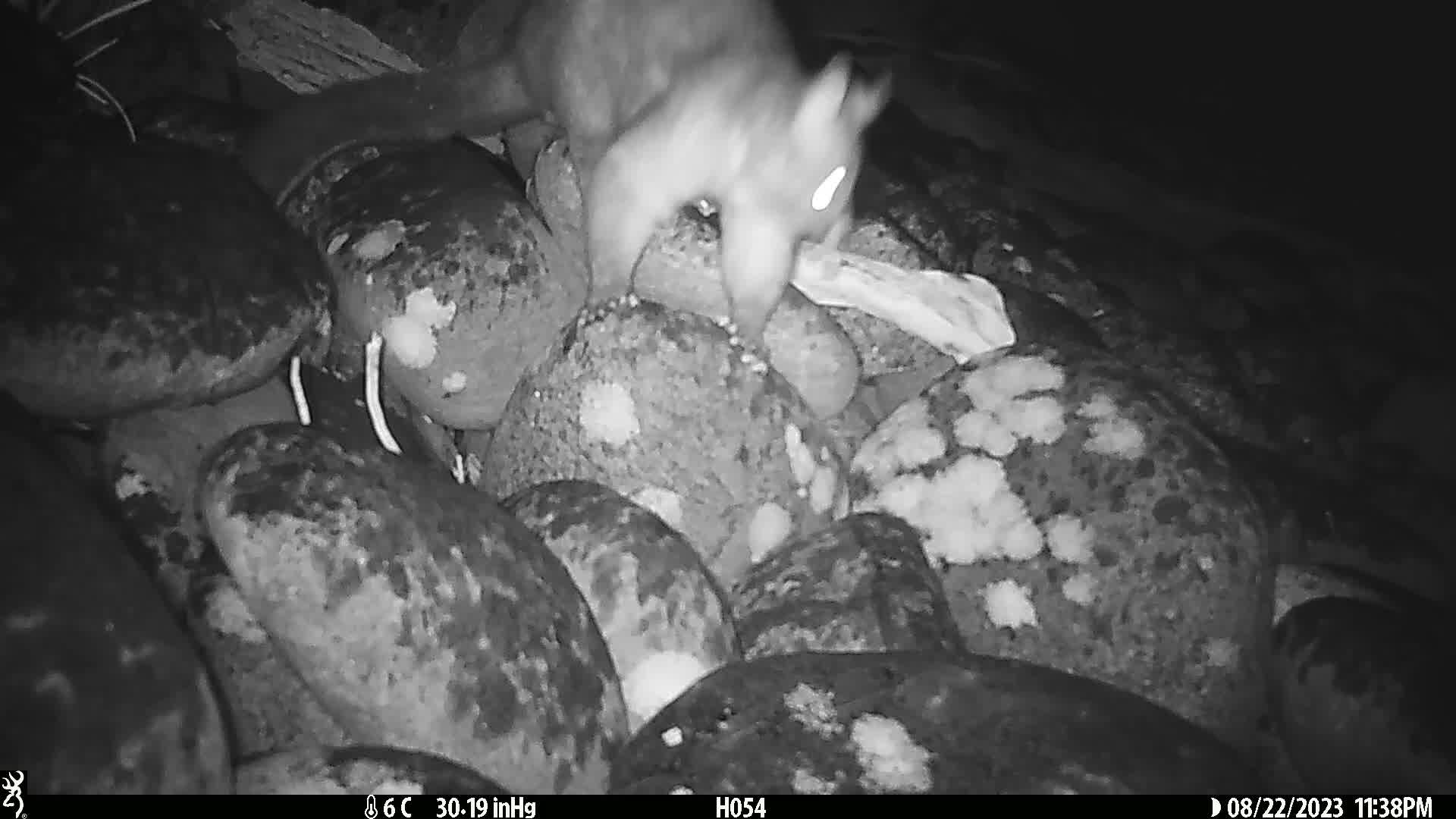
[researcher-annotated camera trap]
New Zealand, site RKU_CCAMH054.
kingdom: Animalia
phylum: Chordata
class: Mammalia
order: Diprotodontia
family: Phalangeridae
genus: Trichosurus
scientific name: Trichosurus vulpecula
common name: common brushtail possum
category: possum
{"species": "possum (common brushtail possum) (Trichosurus vulpecula)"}